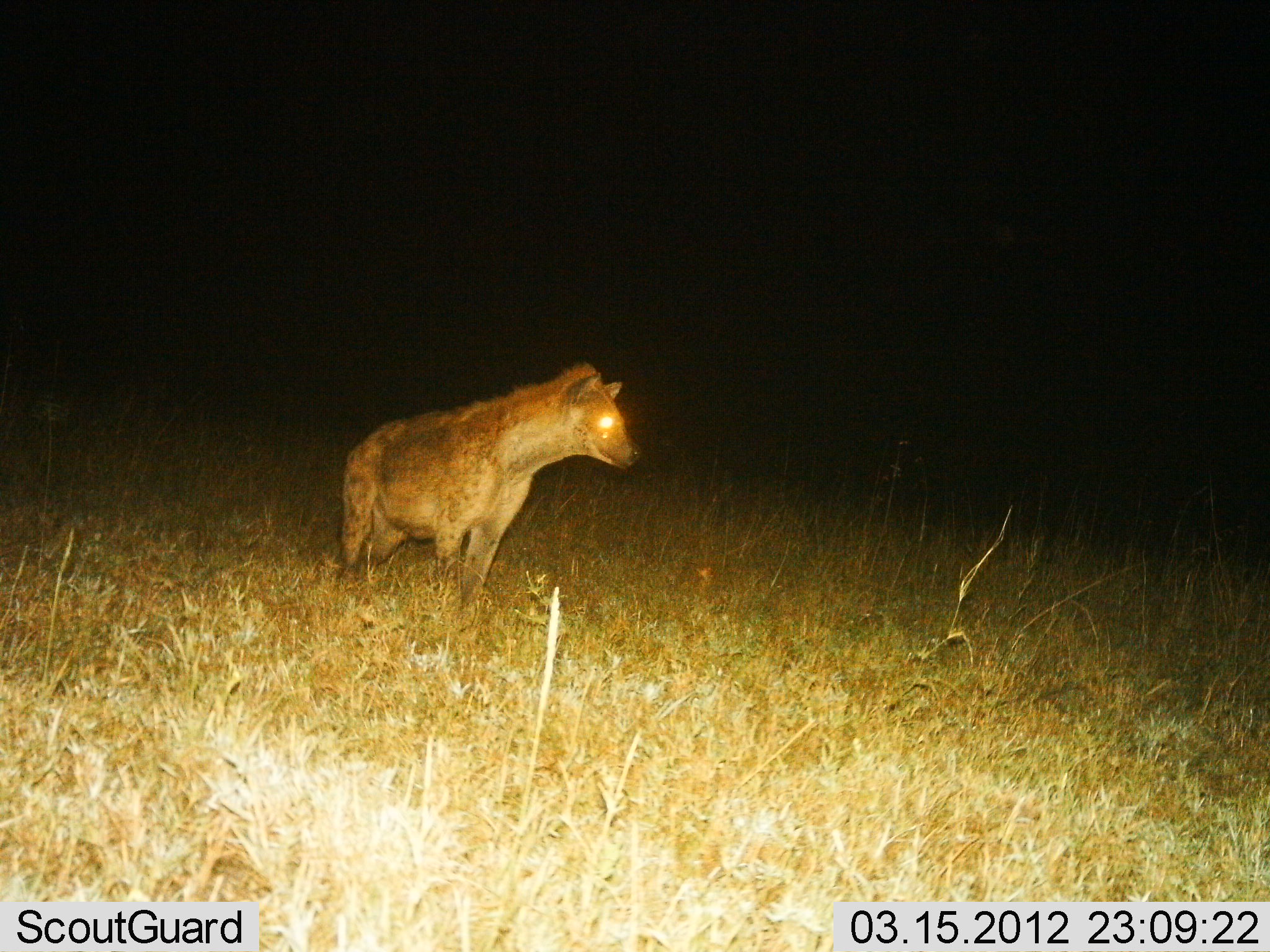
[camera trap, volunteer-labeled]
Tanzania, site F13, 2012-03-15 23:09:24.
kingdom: Animalia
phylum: Chordata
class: Mammalia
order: Carnivora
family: Hyaenidae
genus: Crocuta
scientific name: Crocuta crocuta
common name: spotted hyena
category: hyenaspotted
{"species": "hyenaspotted (spotted hyena) (Crocuta crocuta)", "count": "1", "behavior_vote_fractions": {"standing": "93%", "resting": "0%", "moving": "7%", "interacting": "0%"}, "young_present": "0%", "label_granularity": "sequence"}